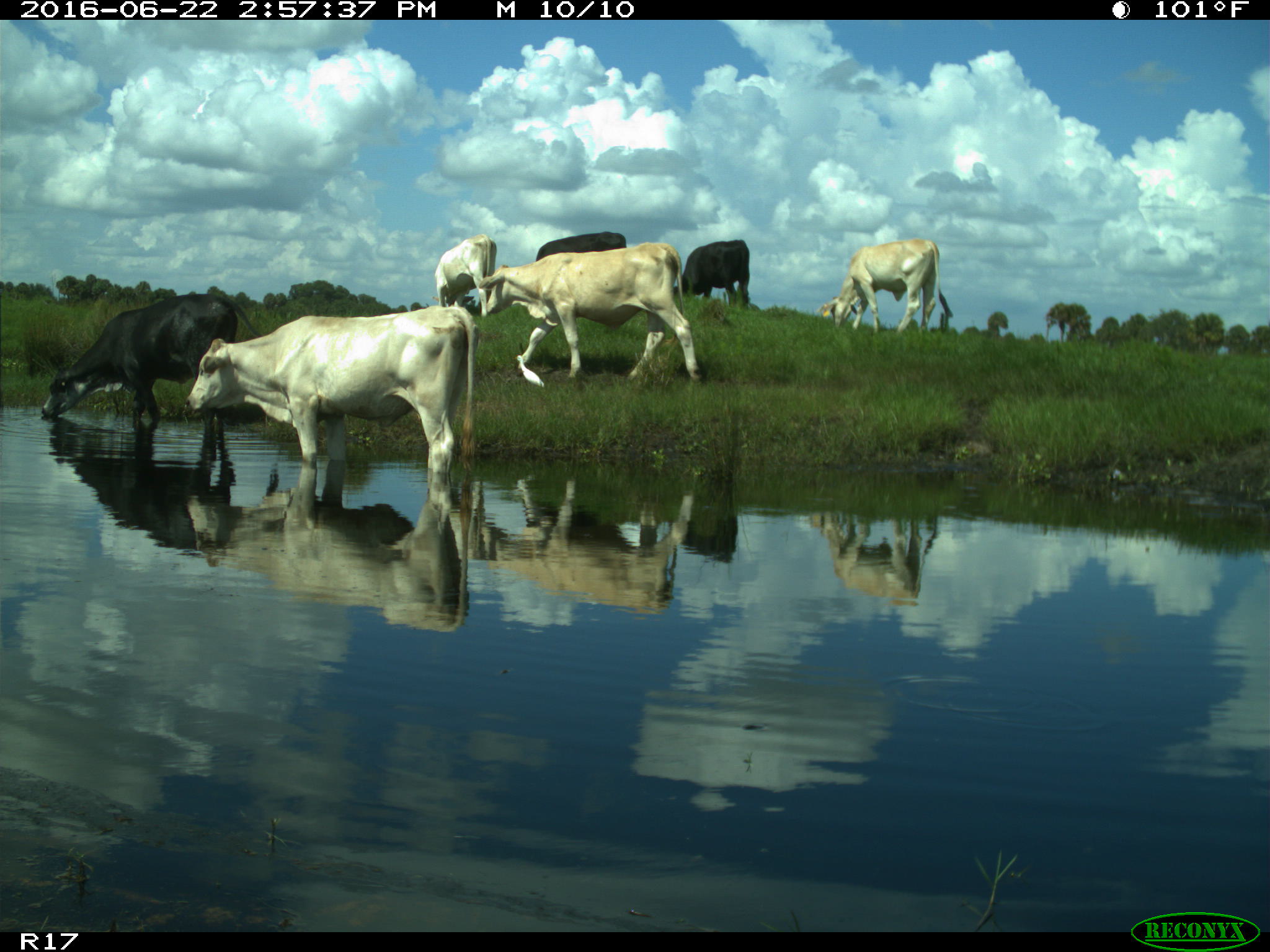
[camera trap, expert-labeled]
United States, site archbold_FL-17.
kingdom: Animalia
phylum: Chordata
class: Mammalia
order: Artiodactyla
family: Bovidae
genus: Bos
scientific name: Bos taurus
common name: domestic cow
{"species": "Bos taurus (domestic cow)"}